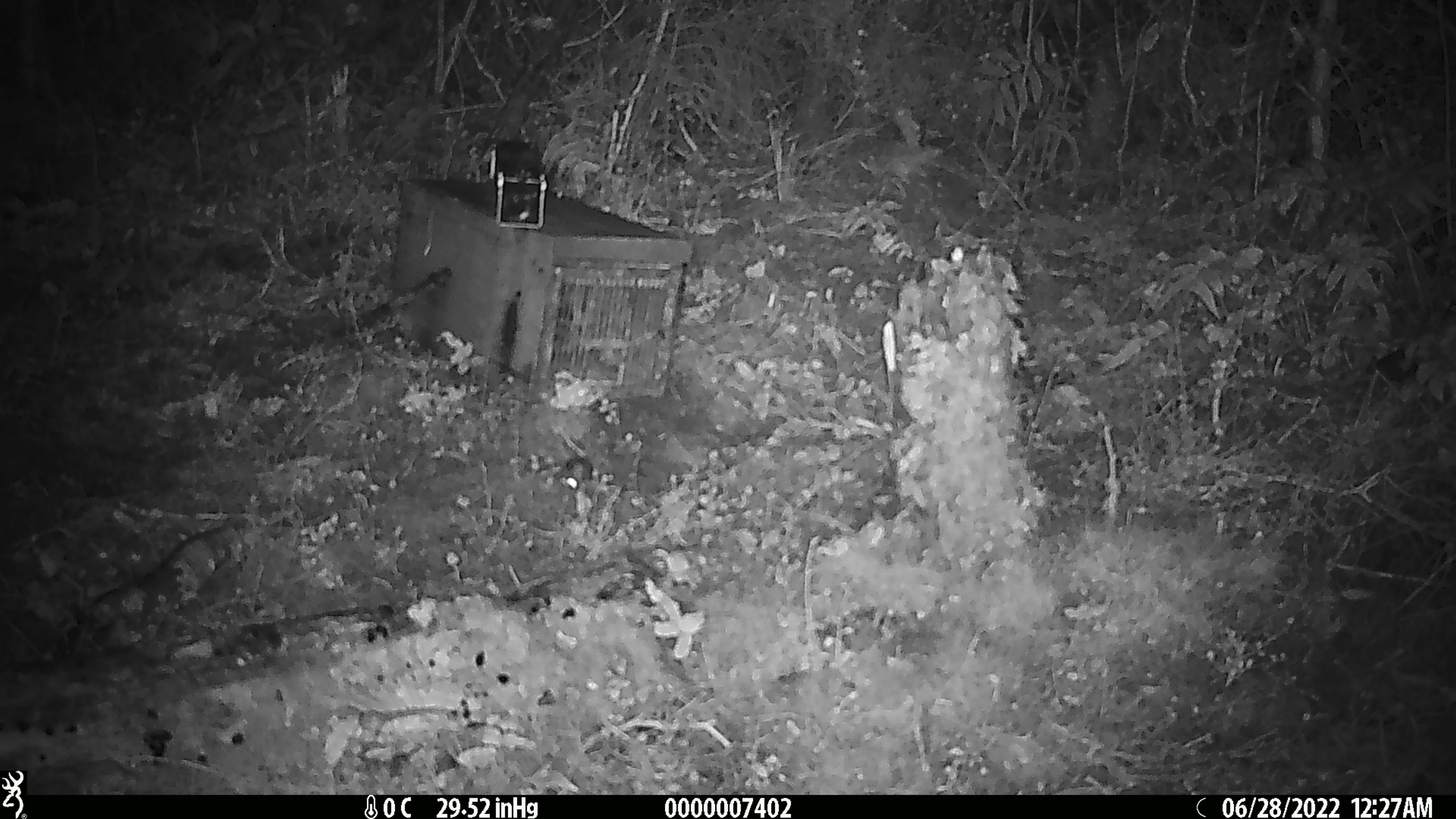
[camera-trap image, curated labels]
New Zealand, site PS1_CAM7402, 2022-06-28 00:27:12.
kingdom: Animalia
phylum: Chordata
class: Mammalia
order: Rodentia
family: Muridae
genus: Mus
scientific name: Mus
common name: mouse